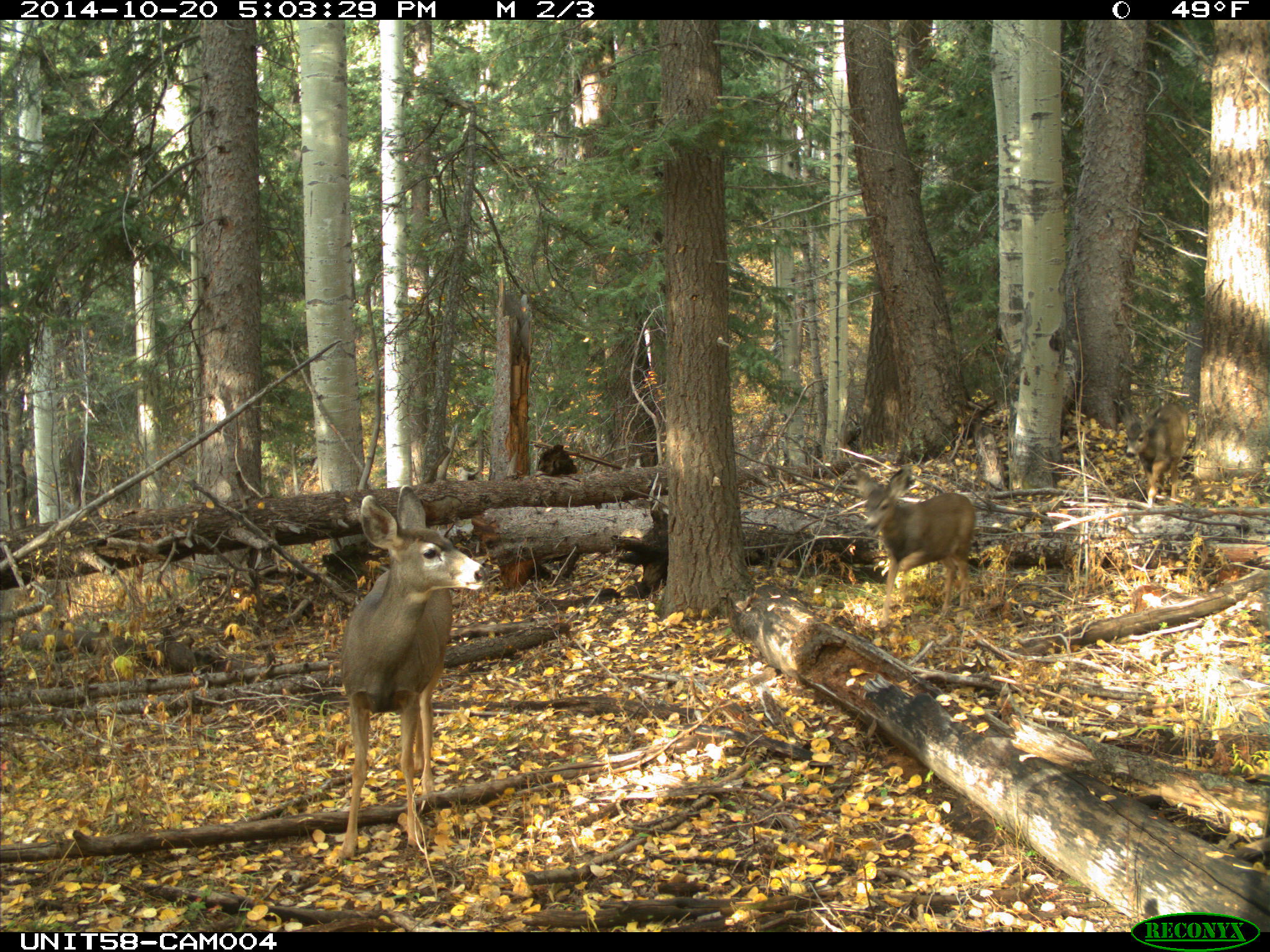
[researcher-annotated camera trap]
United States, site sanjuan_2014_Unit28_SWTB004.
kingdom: Animalia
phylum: Chordata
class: Mammalia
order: Artiodactyla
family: Cervidae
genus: Odocoileus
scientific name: Odocoileus hemionus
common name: mule deer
Odocoileus hemionus (mule deer).